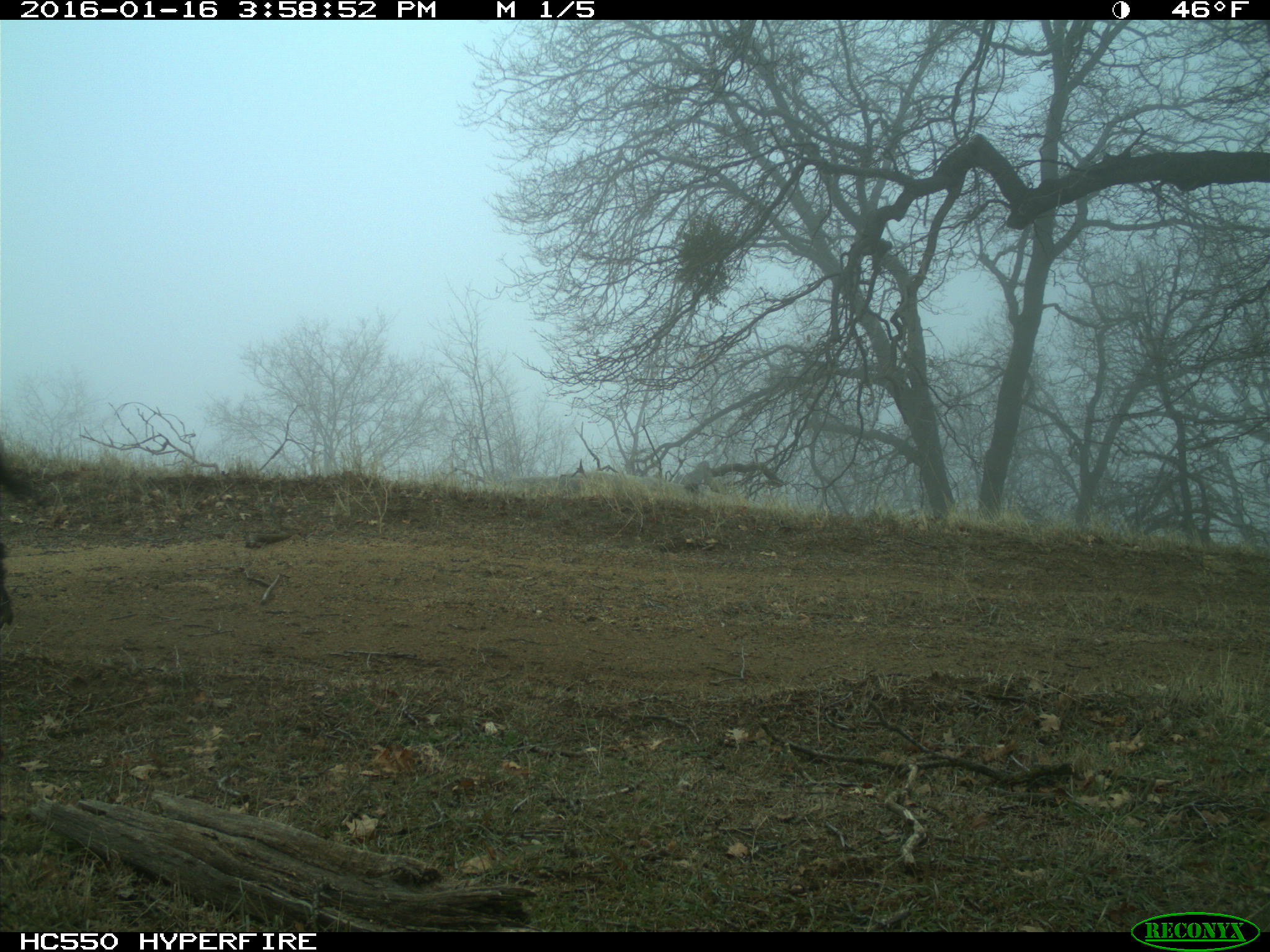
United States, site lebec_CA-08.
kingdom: Animalia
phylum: Chordata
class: Mammalia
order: Artiodactyla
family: Suidae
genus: Sus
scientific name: Sus scrofa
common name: wild boar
Sus scrofa (wild boar).